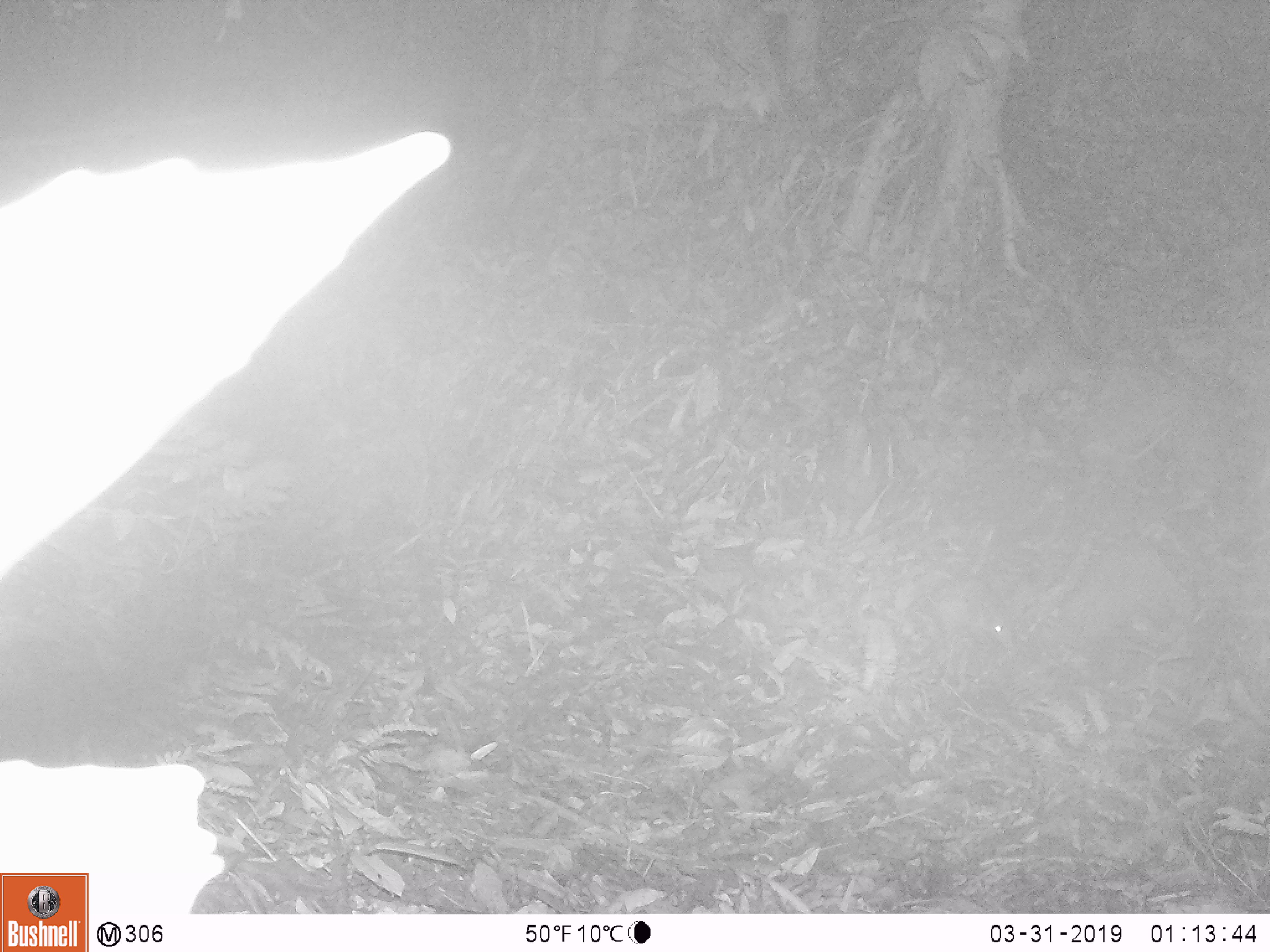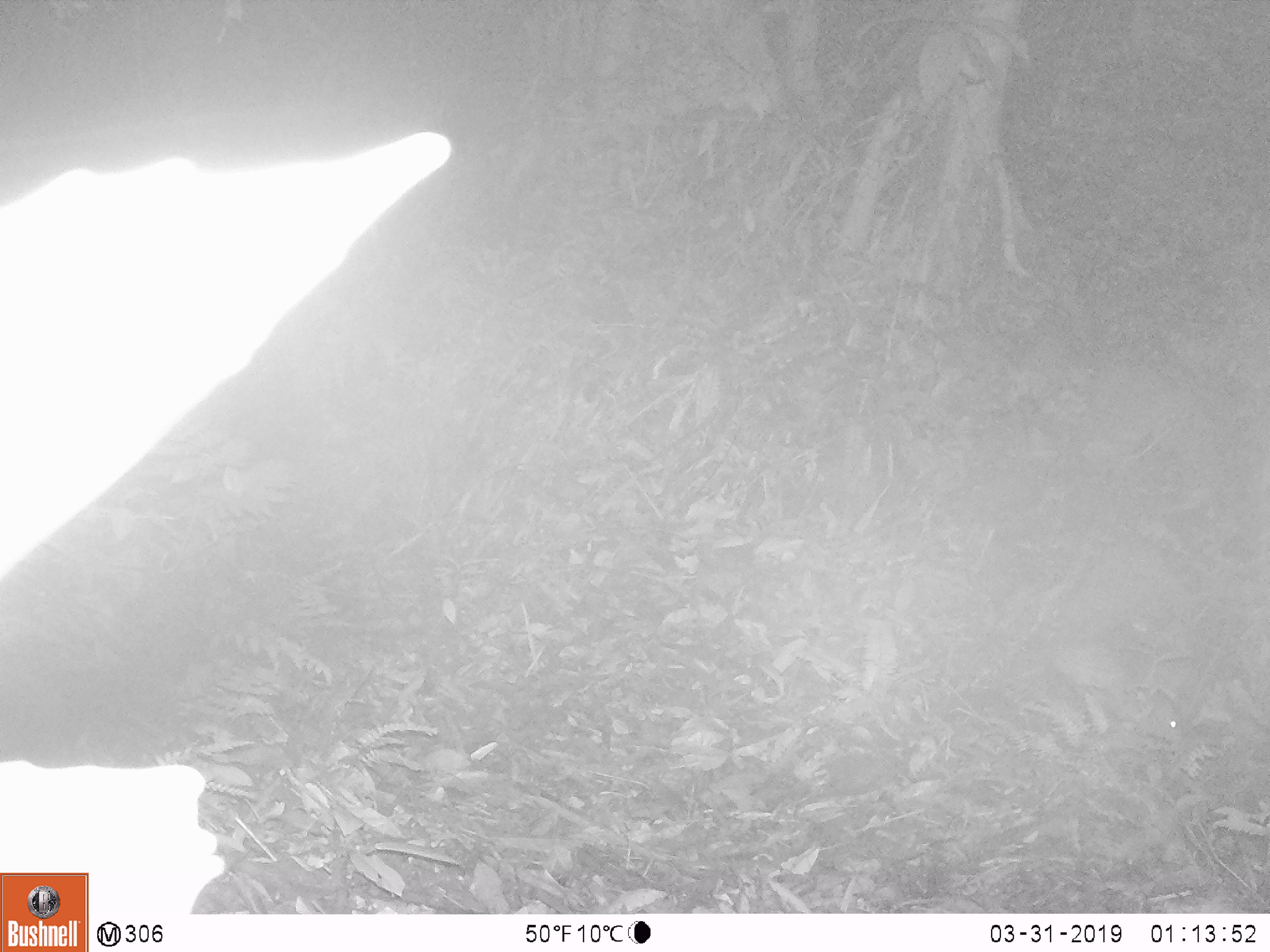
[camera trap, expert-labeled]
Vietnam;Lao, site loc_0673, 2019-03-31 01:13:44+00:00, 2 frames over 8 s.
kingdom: Animalia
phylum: Chordata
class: Mammalia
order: Rodentia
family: Hystricidae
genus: Atherurus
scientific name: Atherurus macrourus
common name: asiatic brush-tailed porcupine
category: asiatic brush tailed porcupine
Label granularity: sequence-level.